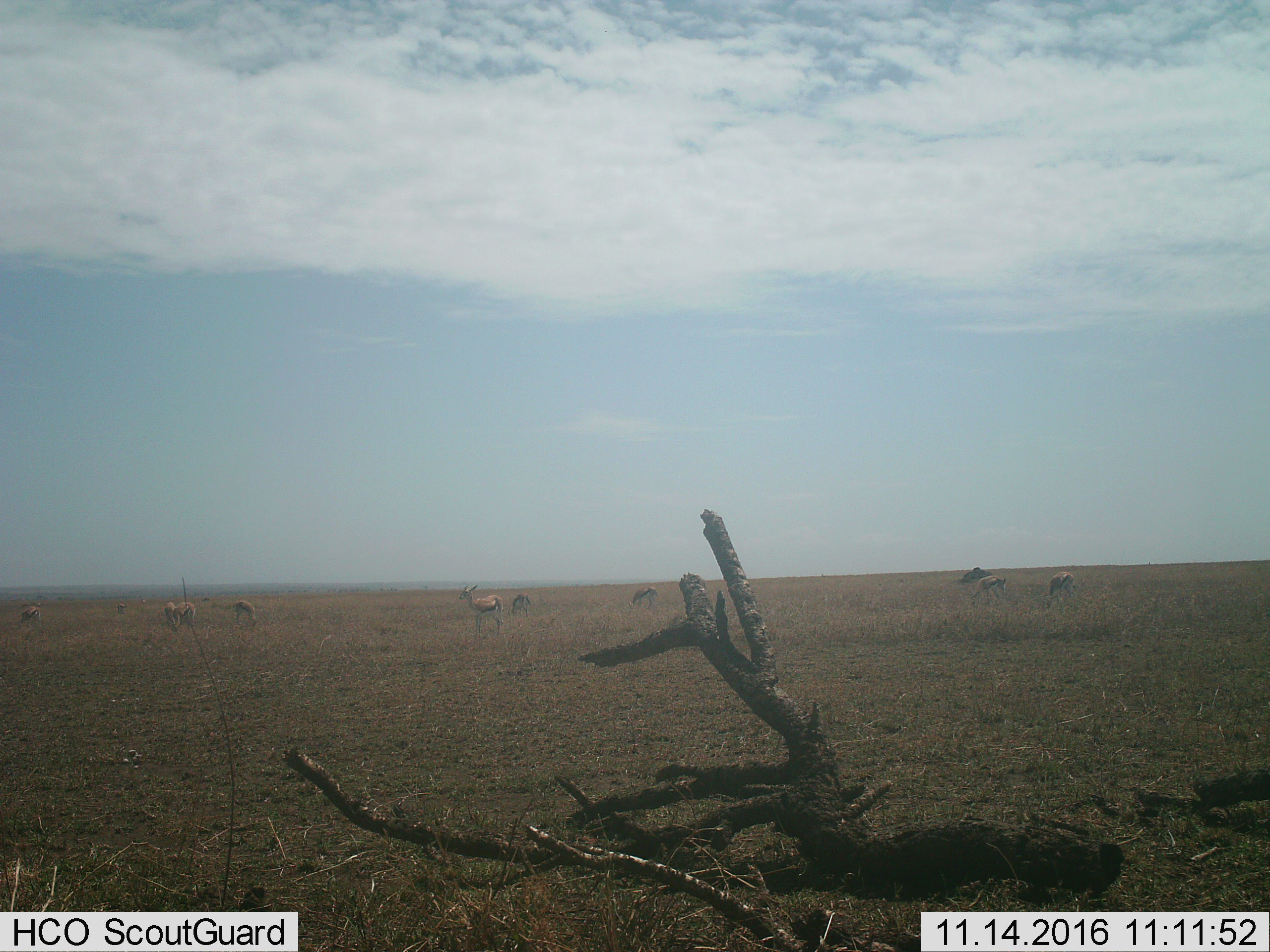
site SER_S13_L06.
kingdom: Animalia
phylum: Chordata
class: Mammalia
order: Artiodactyla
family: Bovidae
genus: Eudorcas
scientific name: Eudorcas thomsonii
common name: thomson's gazelle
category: gazellethomsons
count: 11-50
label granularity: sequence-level